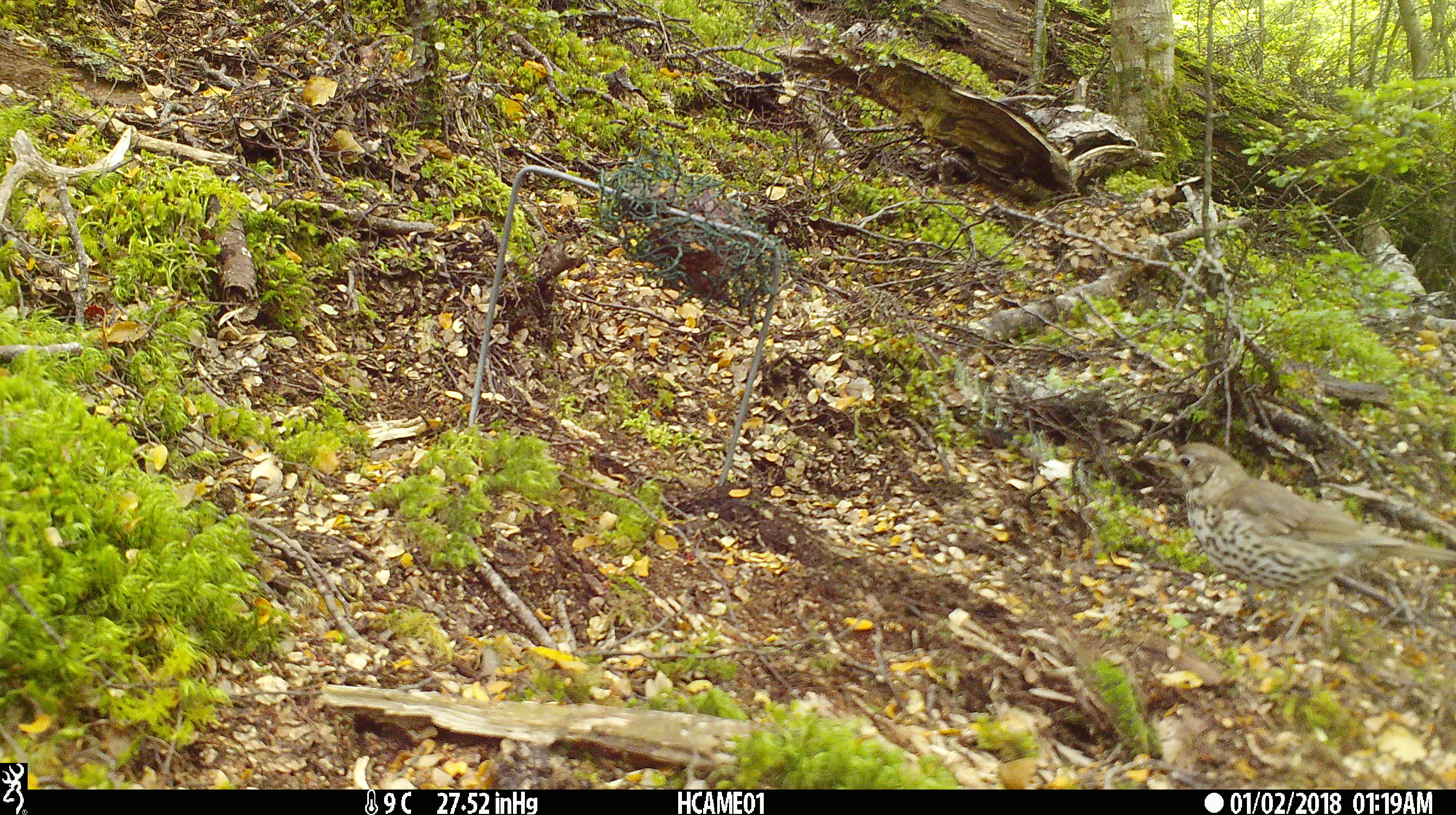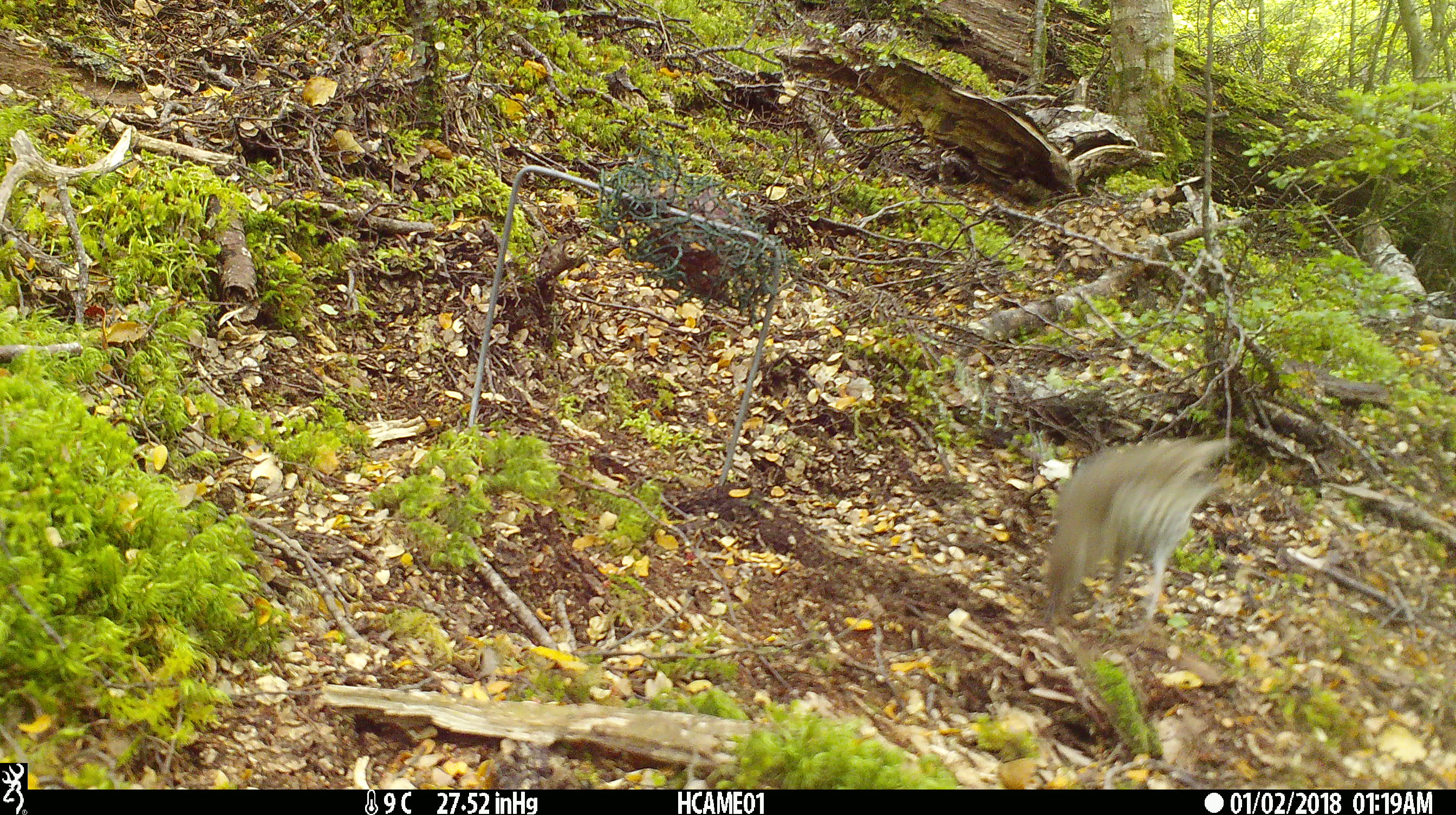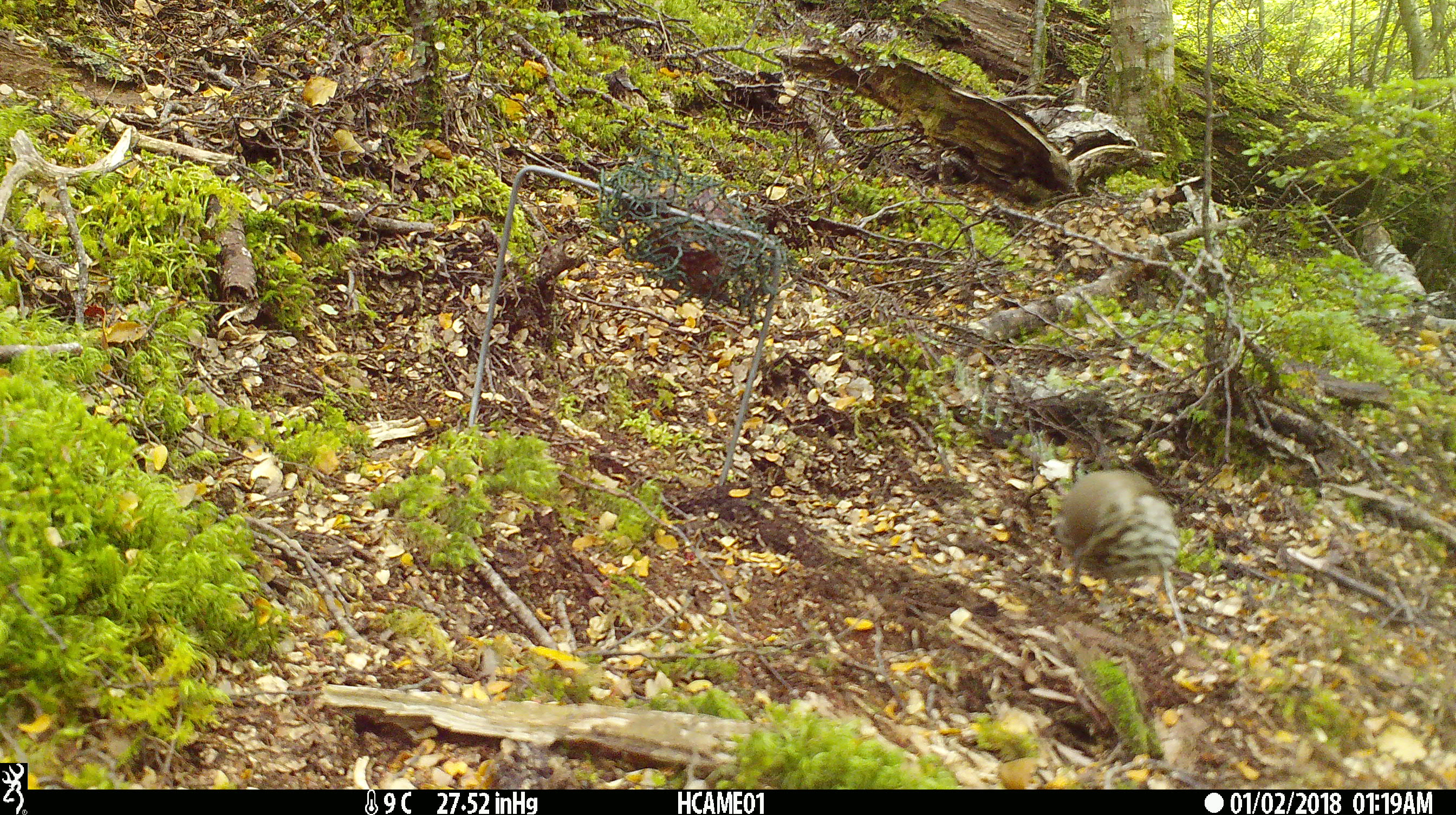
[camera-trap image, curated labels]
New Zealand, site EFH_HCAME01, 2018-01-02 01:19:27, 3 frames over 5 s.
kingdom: Animalia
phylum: Chordata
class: Aves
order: Passeriformes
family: Turdidae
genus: Turdus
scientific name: Turdus philomelos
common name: song thrush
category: thrush